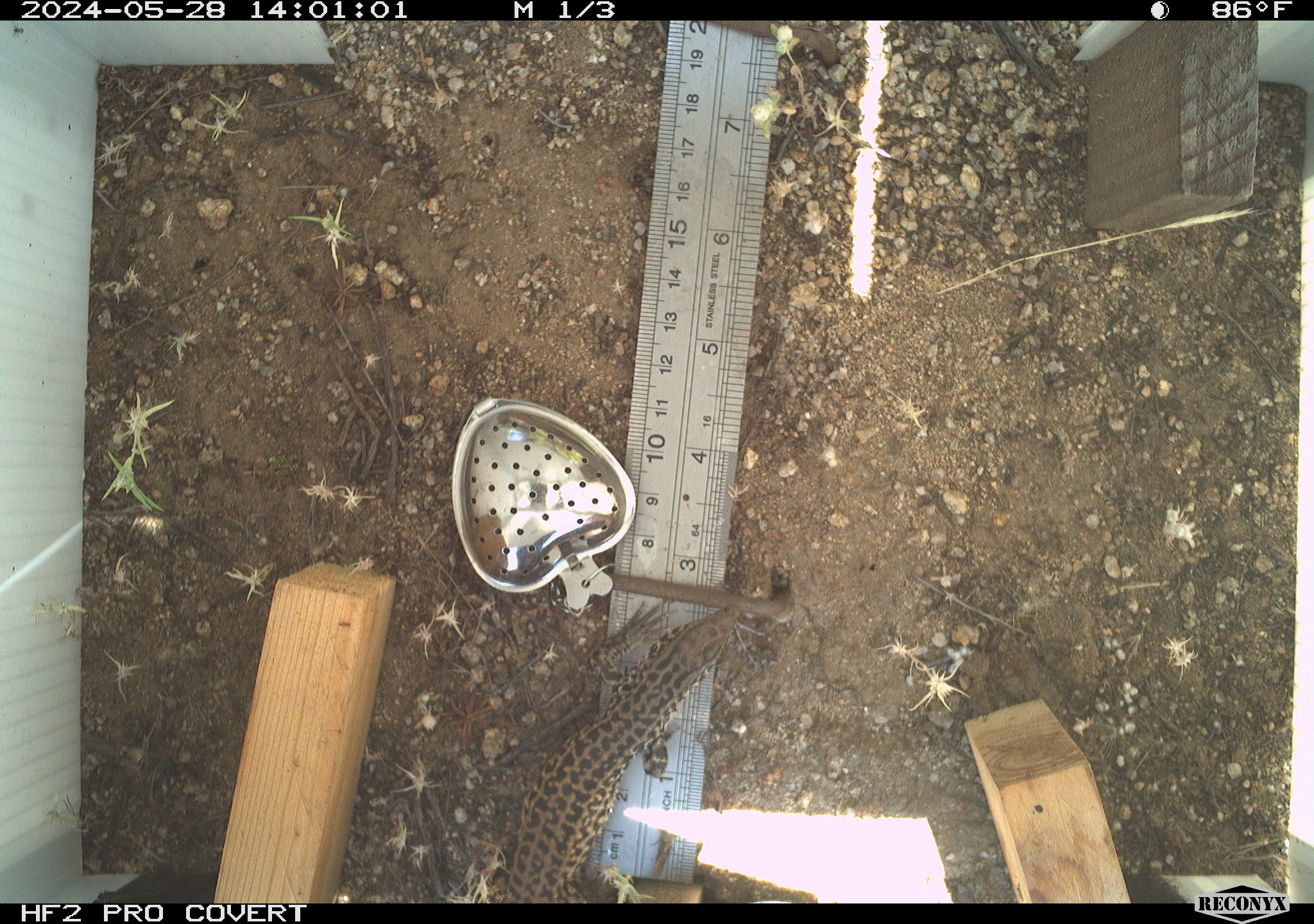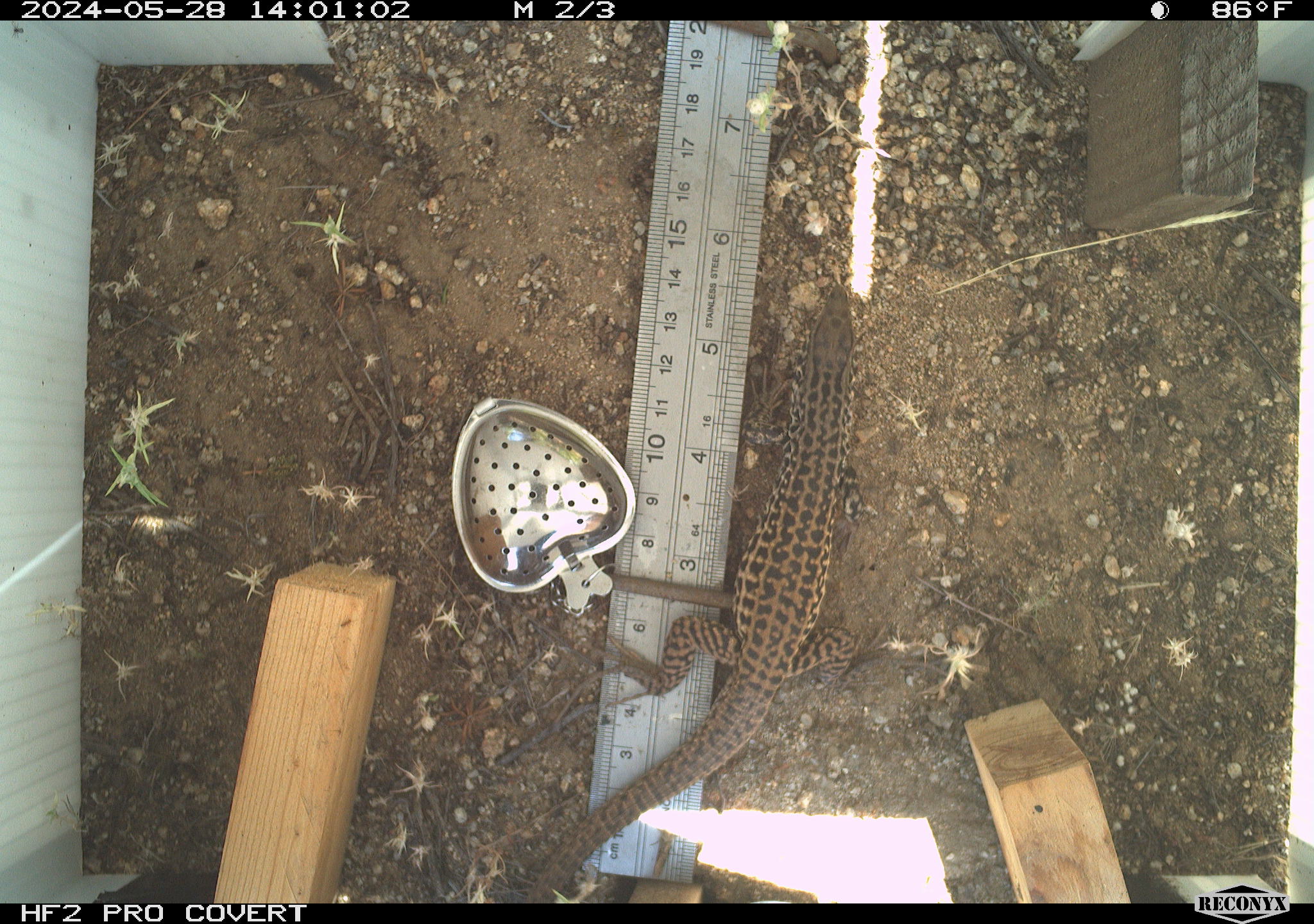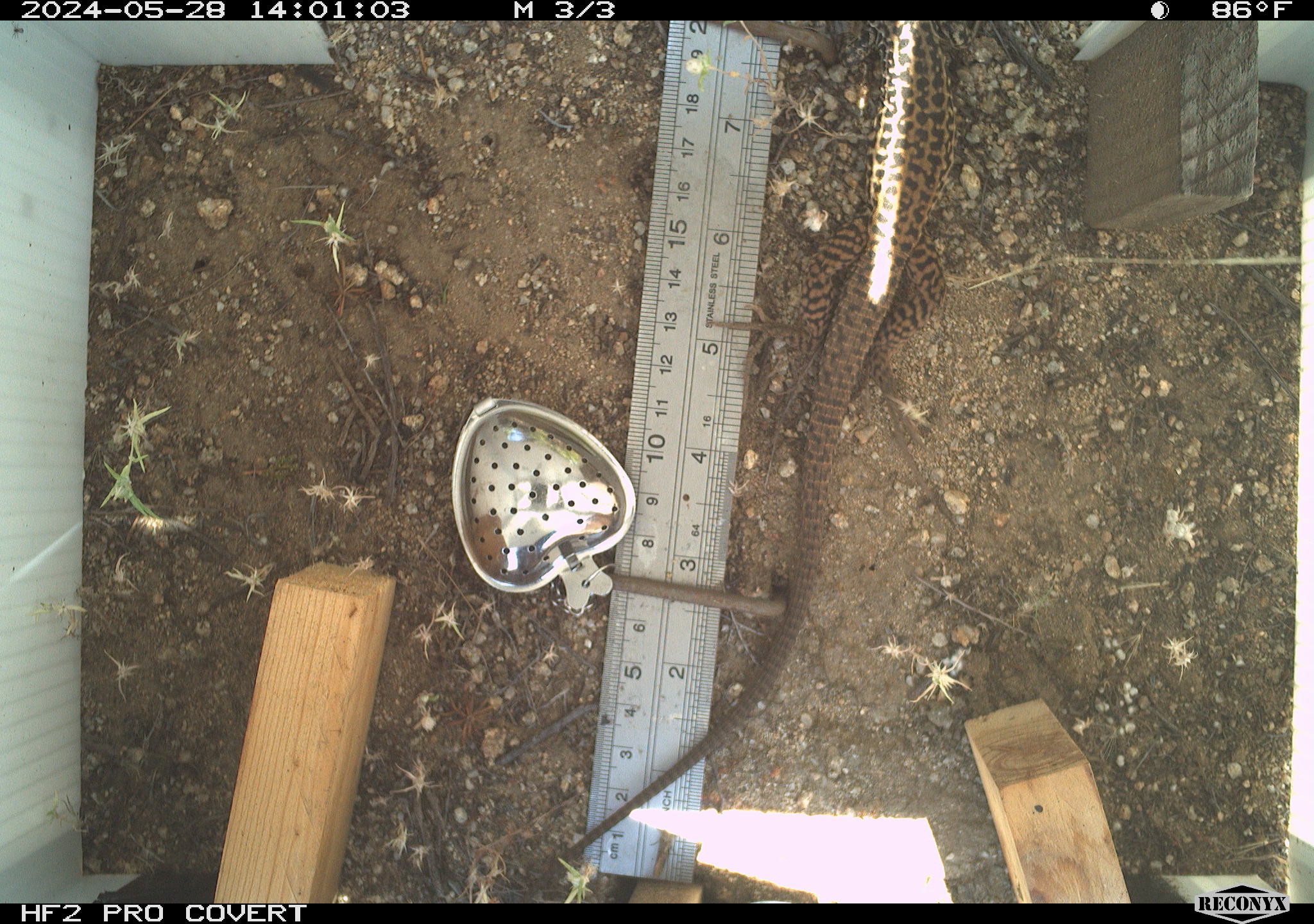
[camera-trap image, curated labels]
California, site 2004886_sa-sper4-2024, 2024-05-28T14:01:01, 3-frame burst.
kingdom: Animalia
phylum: Chordata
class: Reptilia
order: Squamata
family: Teiidae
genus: Aspidoscelis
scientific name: Aspidoscelis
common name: whiptail lizards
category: aspidoscelis species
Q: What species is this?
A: Aspidoscelis species (whiptail lizards) (Aspidoscelis).